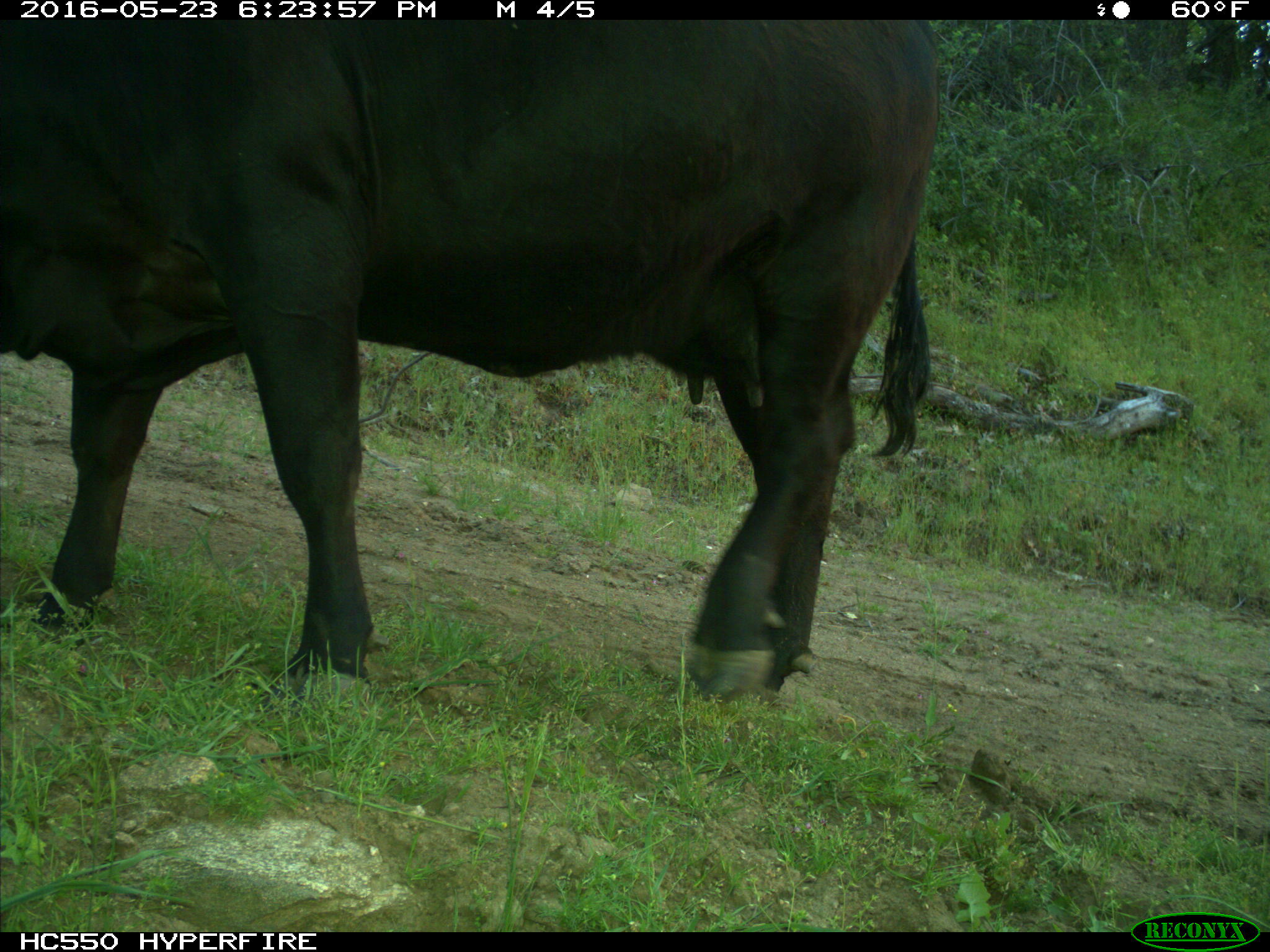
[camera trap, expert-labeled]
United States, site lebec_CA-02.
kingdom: Animalia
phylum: Chordata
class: Mammalia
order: Artiodactyla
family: Bovidae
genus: Bos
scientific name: Bos taurus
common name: domestic cow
Bos taurus (domestic cow).